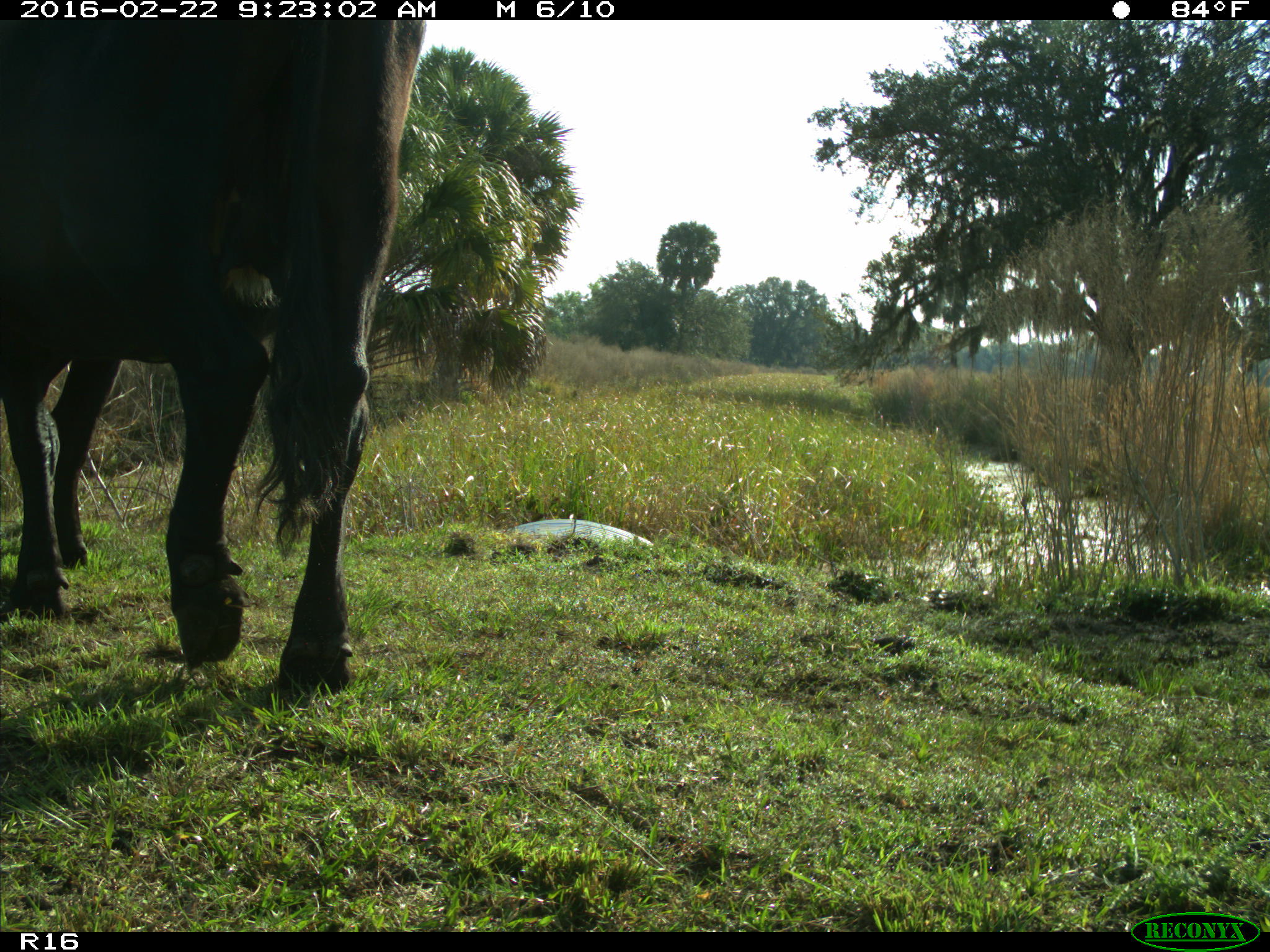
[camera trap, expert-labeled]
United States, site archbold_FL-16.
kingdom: Animalia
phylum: Chordata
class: Mammalia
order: Artiodactyla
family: Bovidae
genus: Bos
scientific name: Bos taurus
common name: domestic cow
Bos taurus (domestic cow).